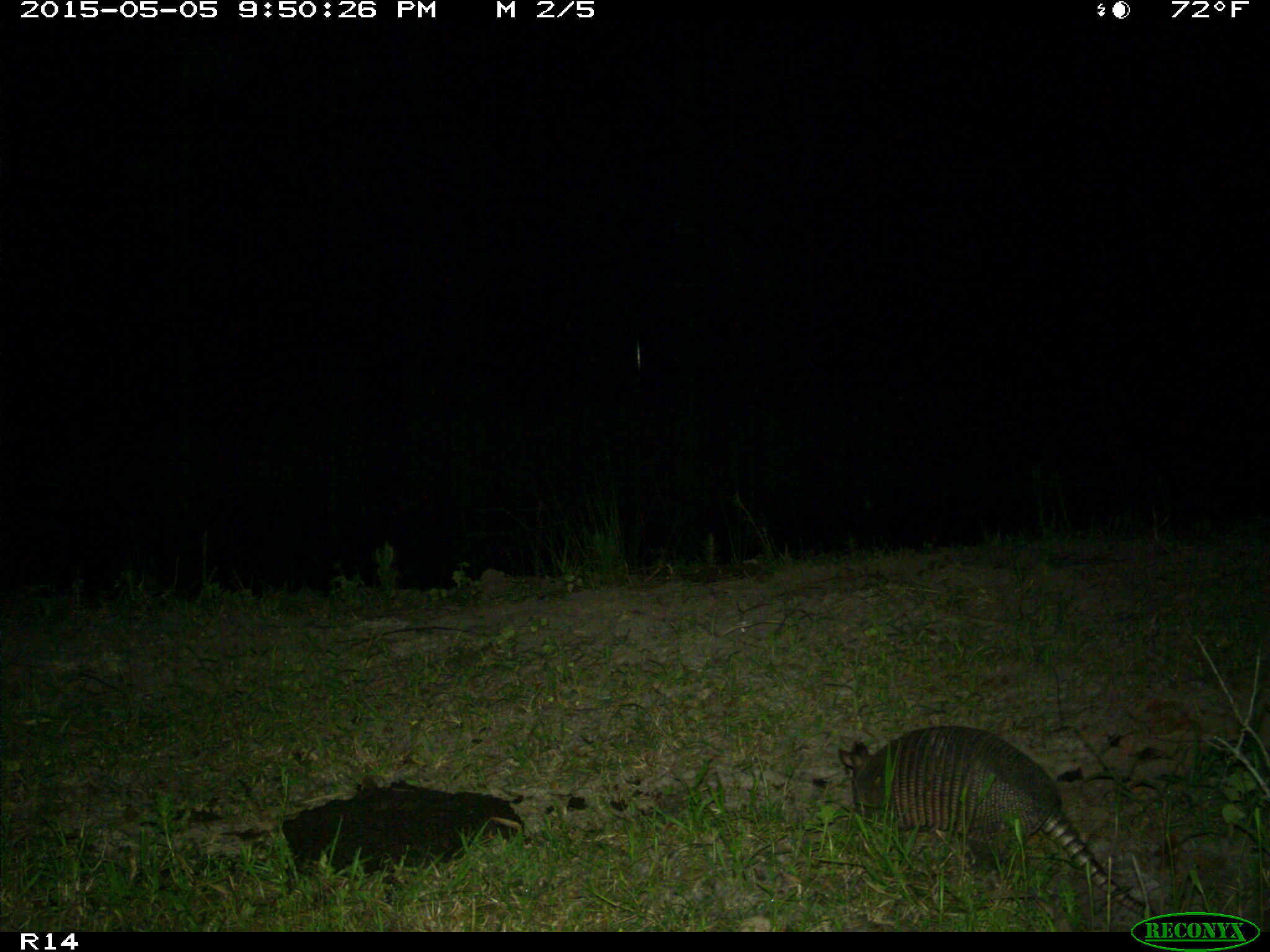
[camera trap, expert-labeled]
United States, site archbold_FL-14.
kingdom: Animalia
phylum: Chordata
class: Mammalia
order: Cingulata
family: Dasypodidae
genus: Dasypus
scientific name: Dasypus novemcinctus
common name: nine-banded armadillo